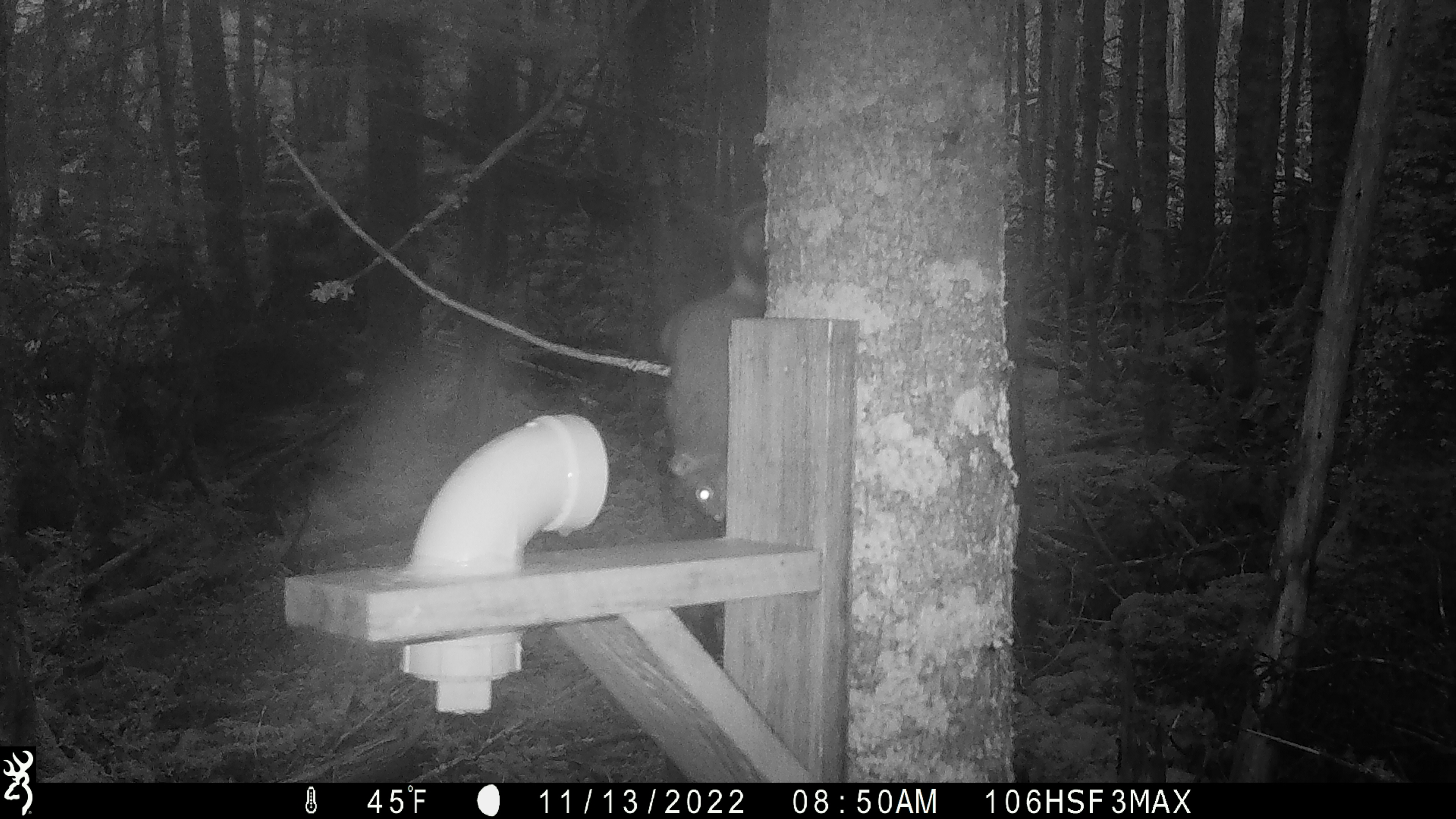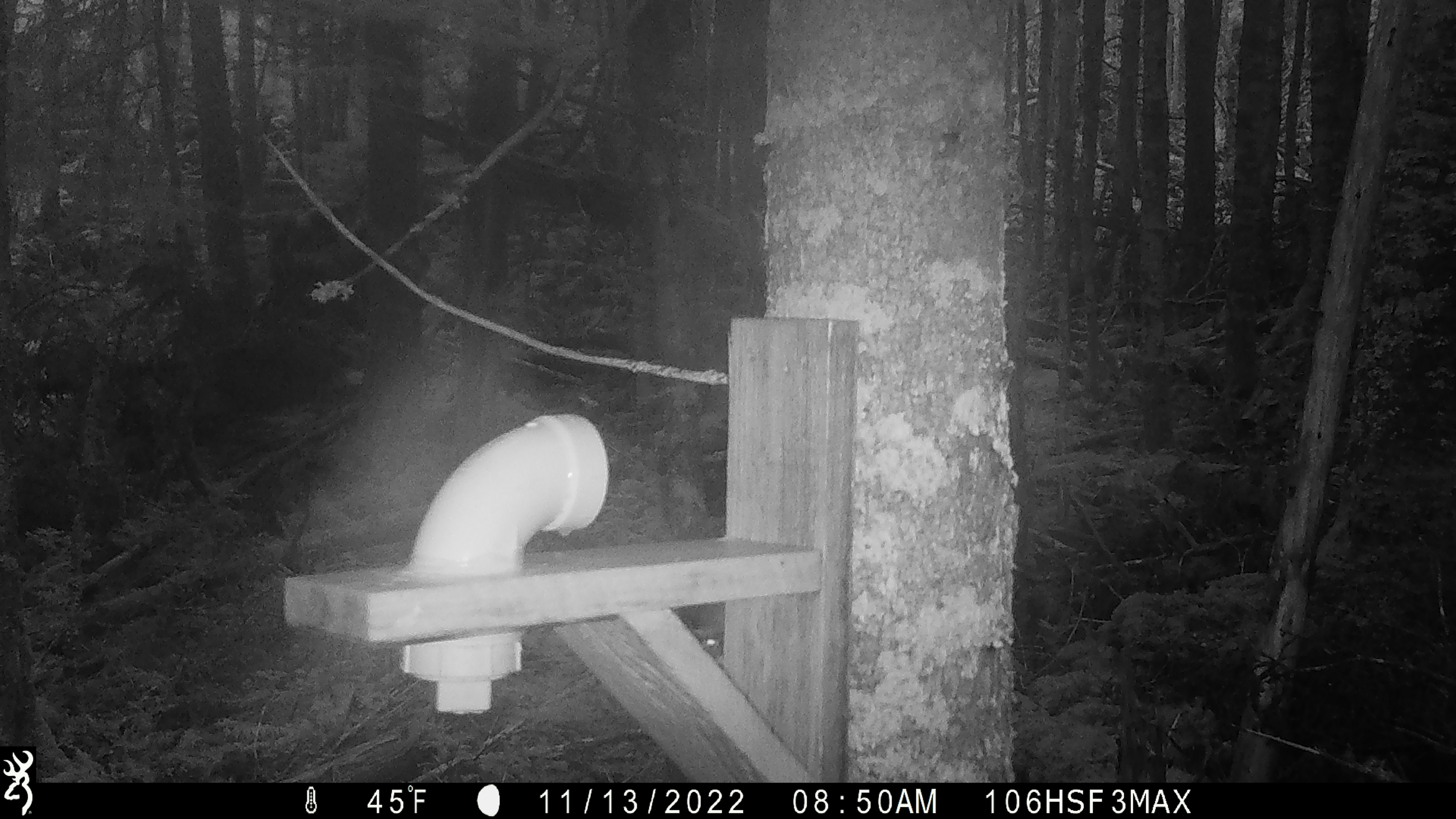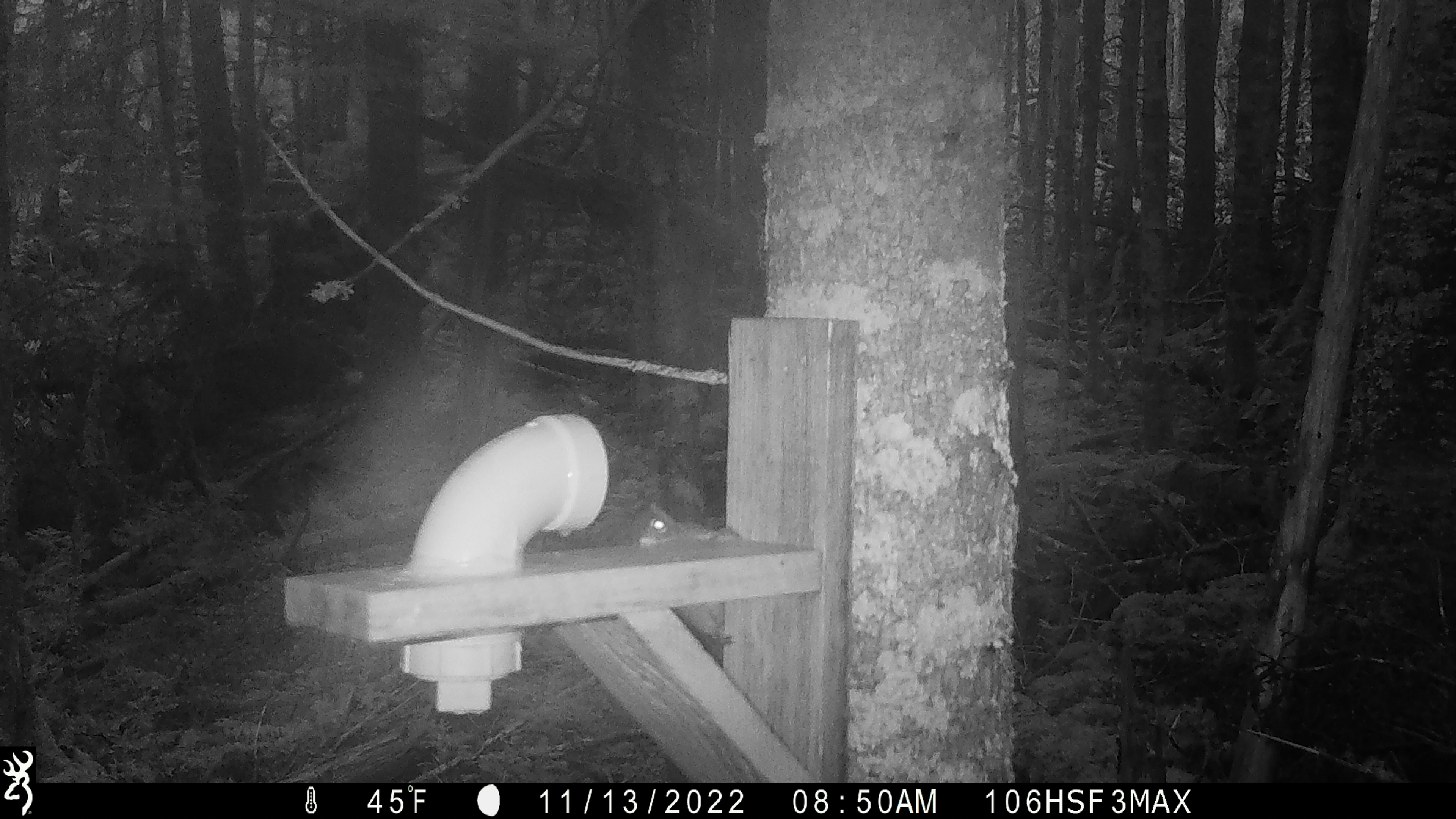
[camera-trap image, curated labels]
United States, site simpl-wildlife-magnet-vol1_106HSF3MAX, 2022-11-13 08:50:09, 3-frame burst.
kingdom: Animalia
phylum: Chordata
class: Mammalia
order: Rodentia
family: Sciuridae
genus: Tamiasciurus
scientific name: Tamiasciurus hudsonicus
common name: red squirrel